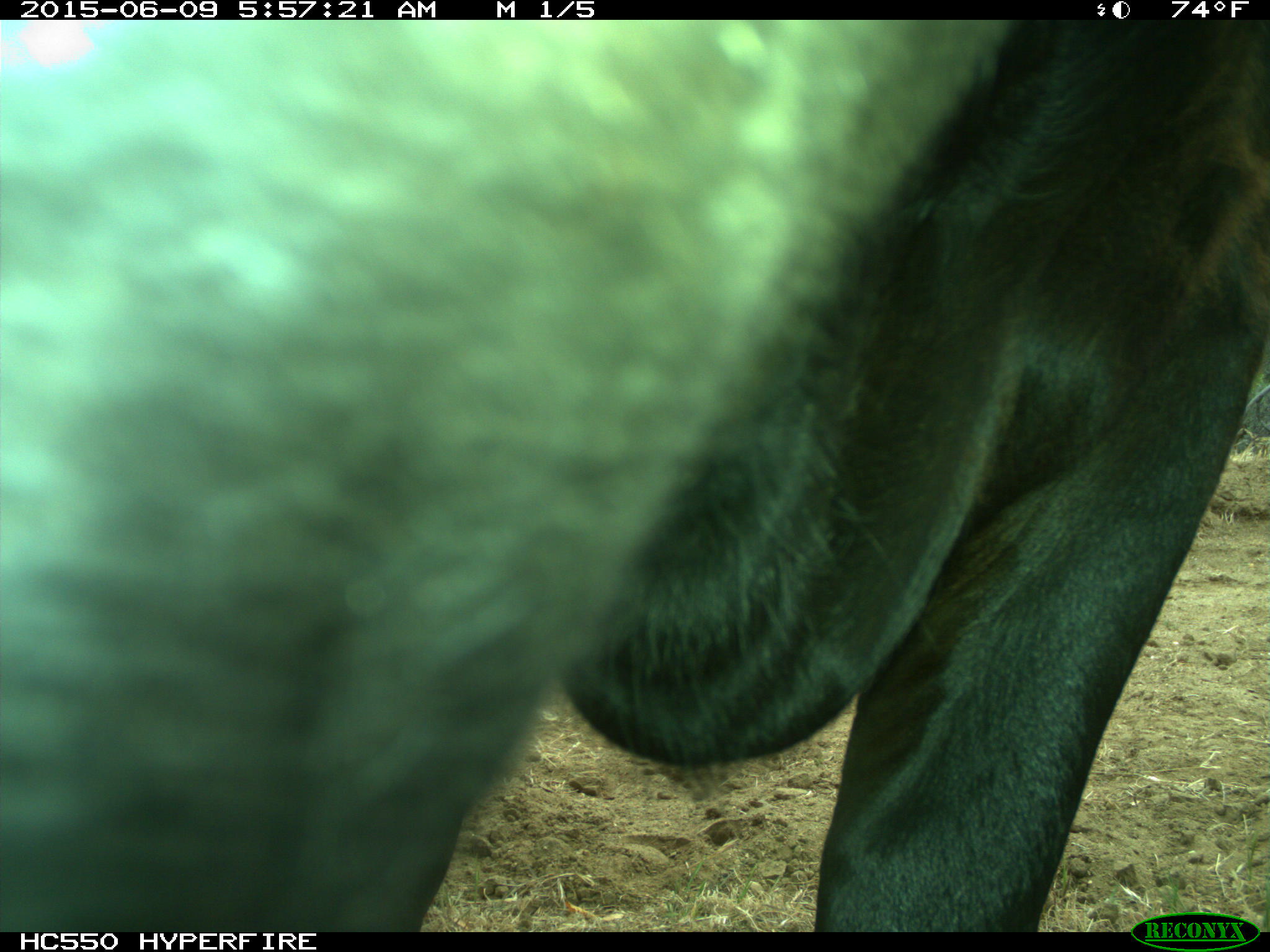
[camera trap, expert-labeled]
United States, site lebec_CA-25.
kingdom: Animalia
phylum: Chordata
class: Mammalia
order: Artiodactyla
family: Bovidae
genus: Bos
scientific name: Bos taurus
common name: domestic cow